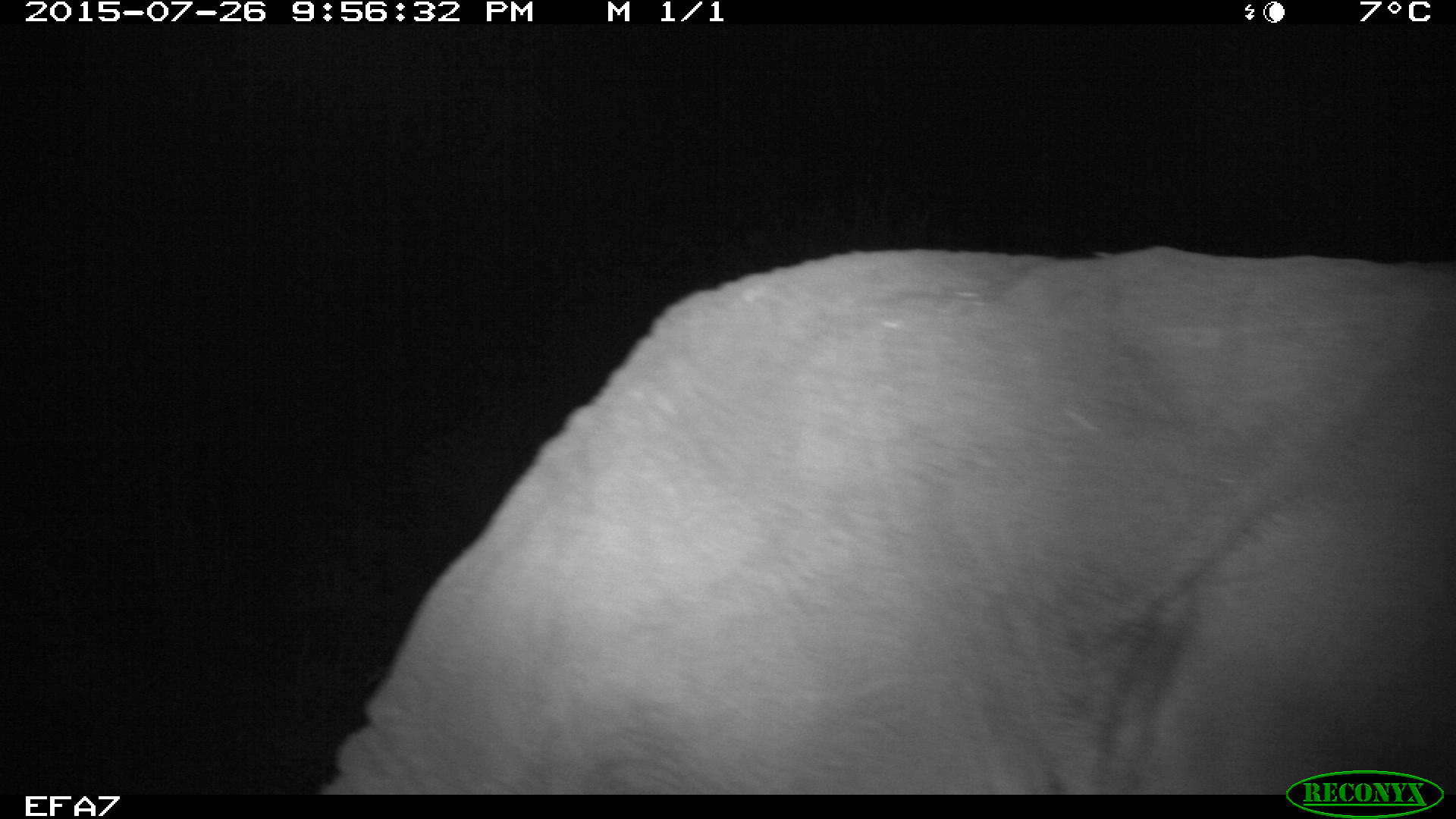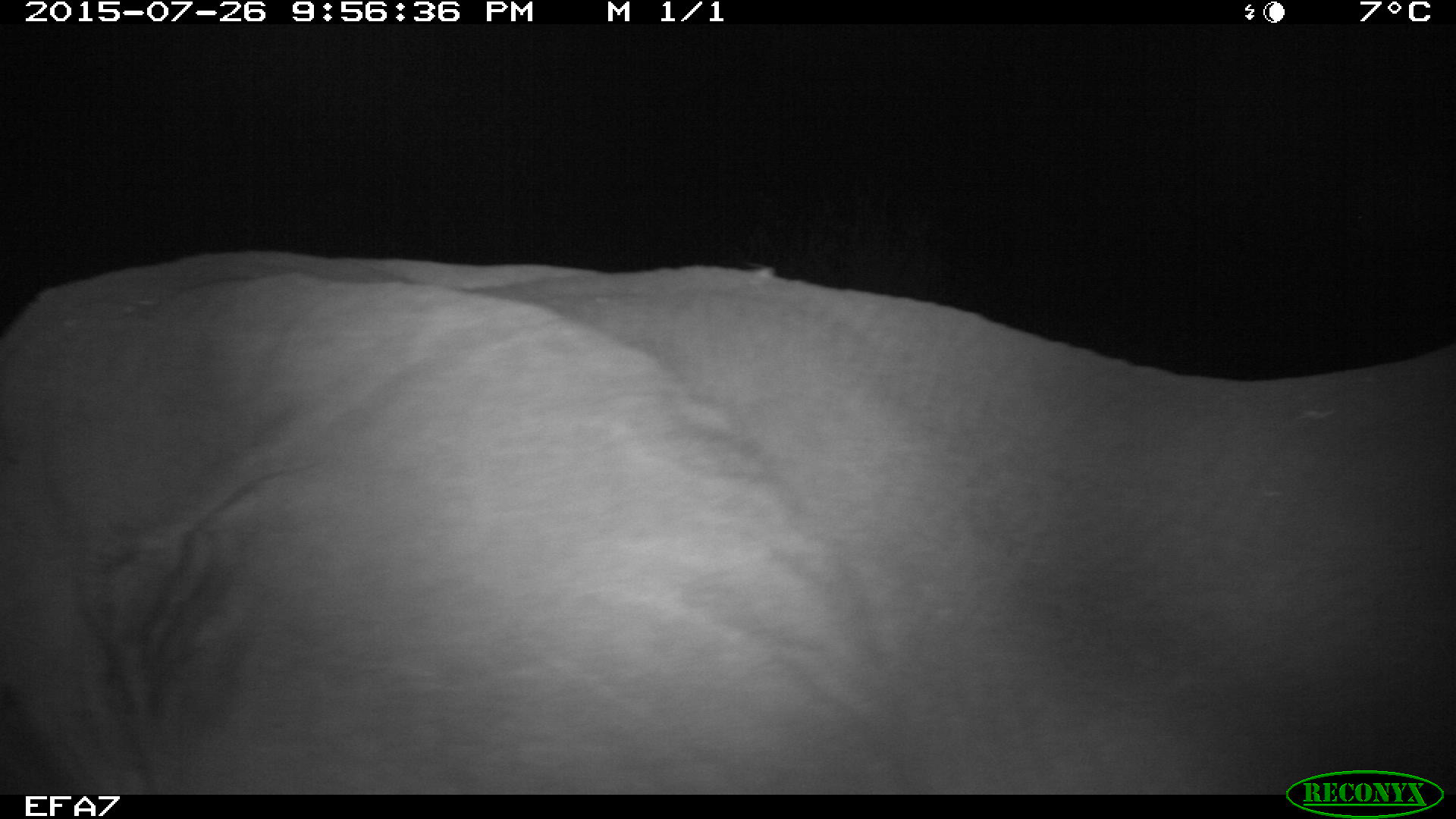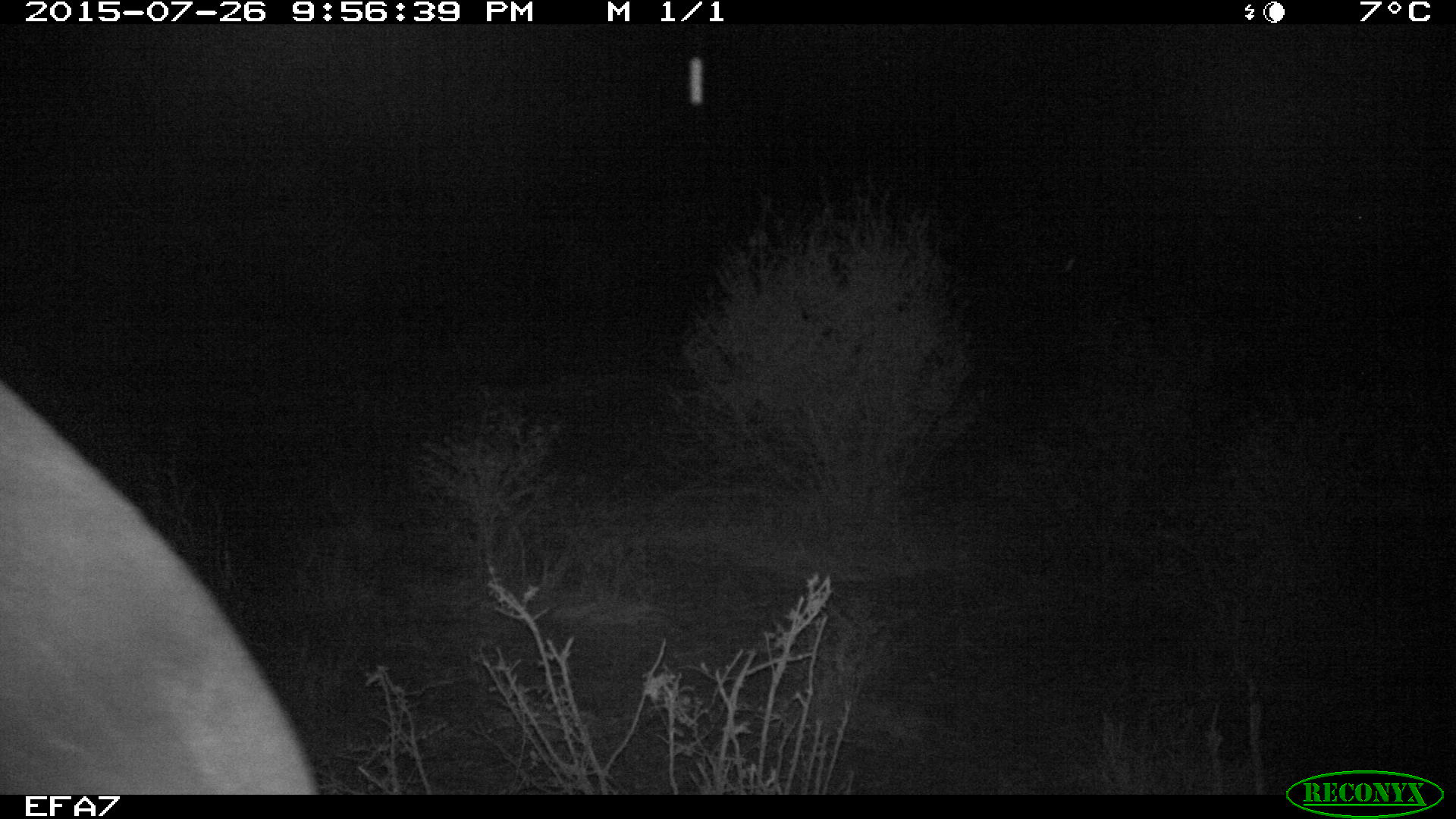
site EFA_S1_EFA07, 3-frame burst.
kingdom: Animalia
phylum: Chordata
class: Mammalia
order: Proboscidea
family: Elephantidae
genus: Loxodonta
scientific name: Loxodonta africana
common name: african bush elephant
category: elephant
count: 1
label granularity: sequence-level